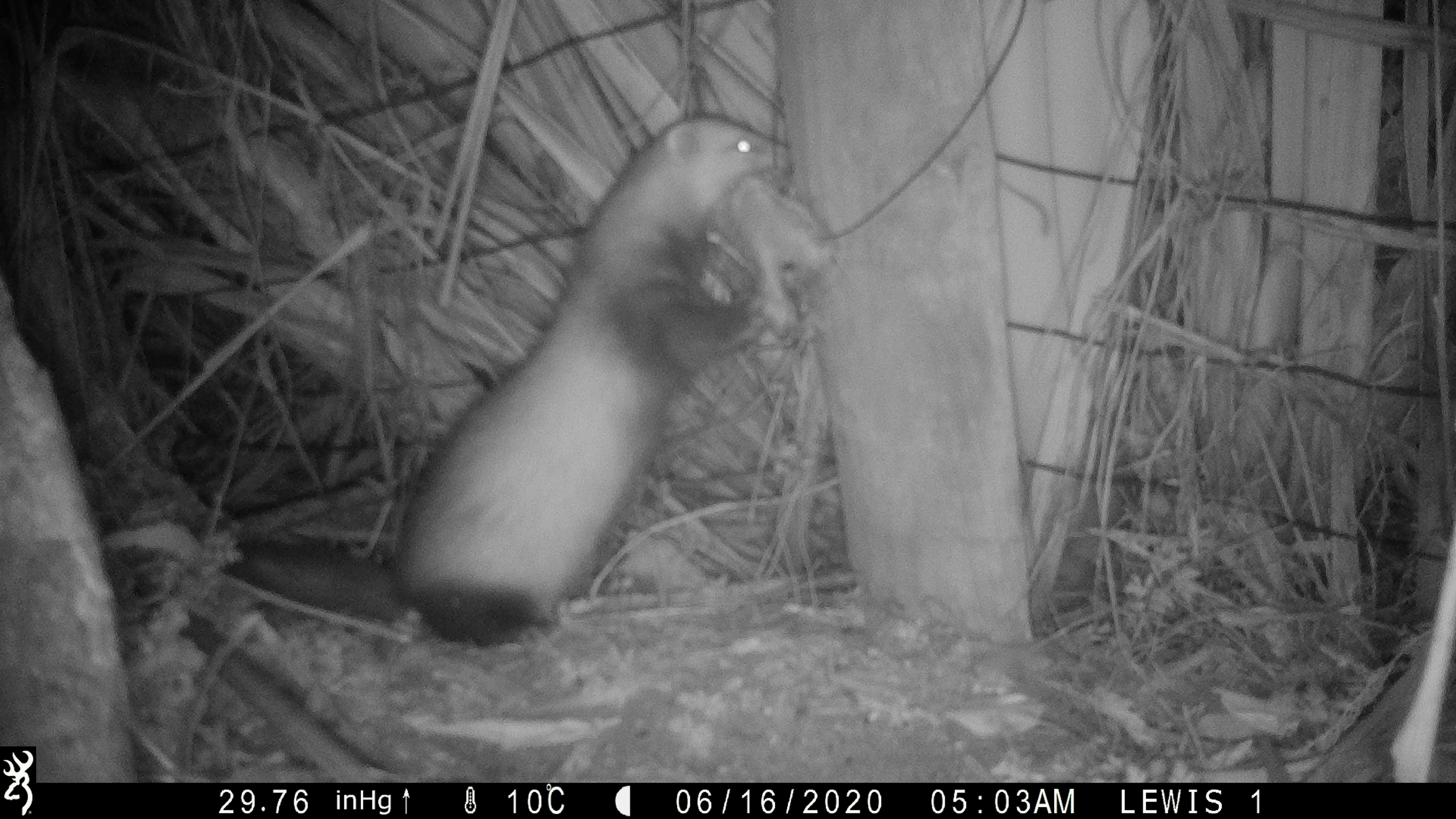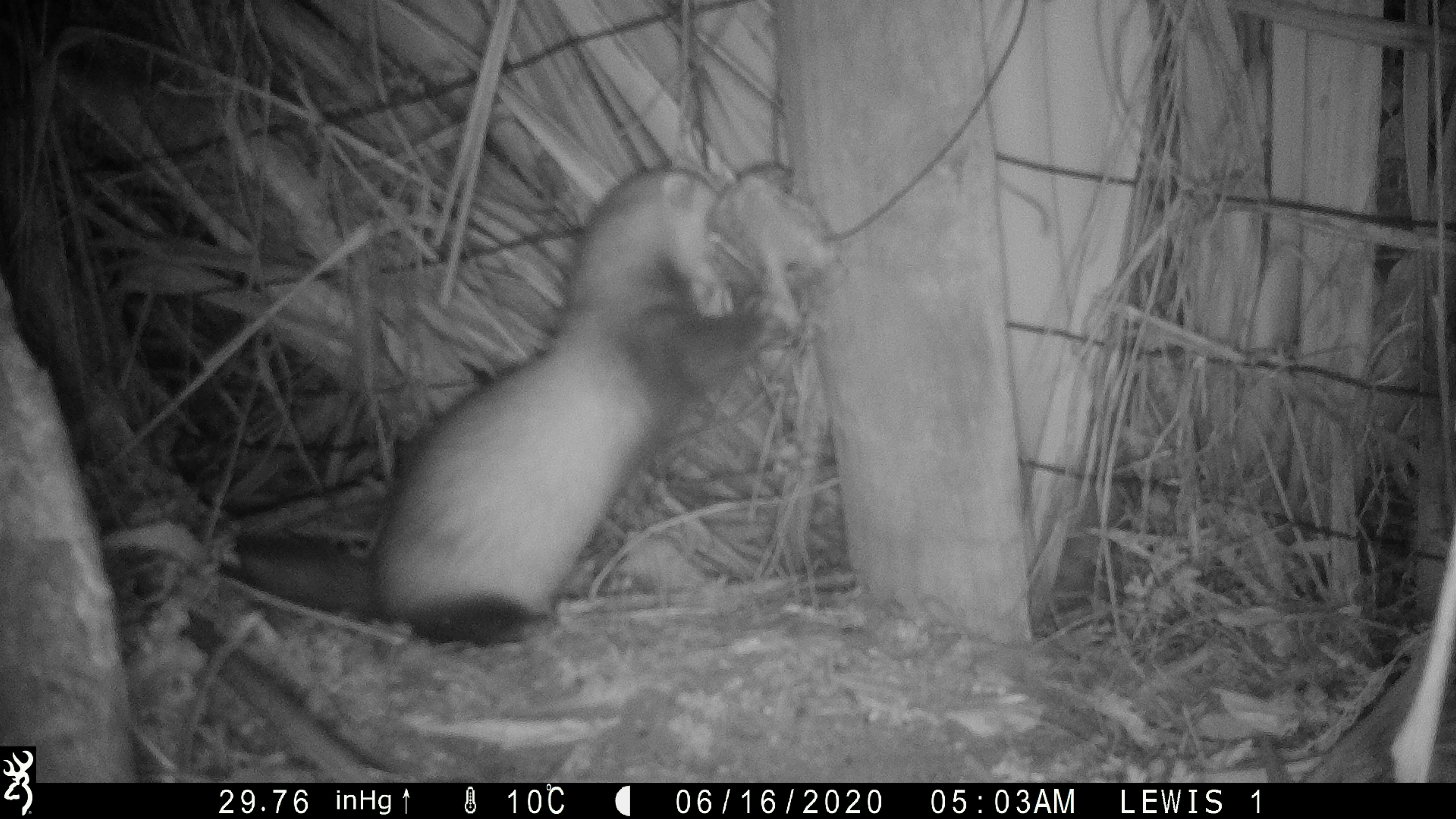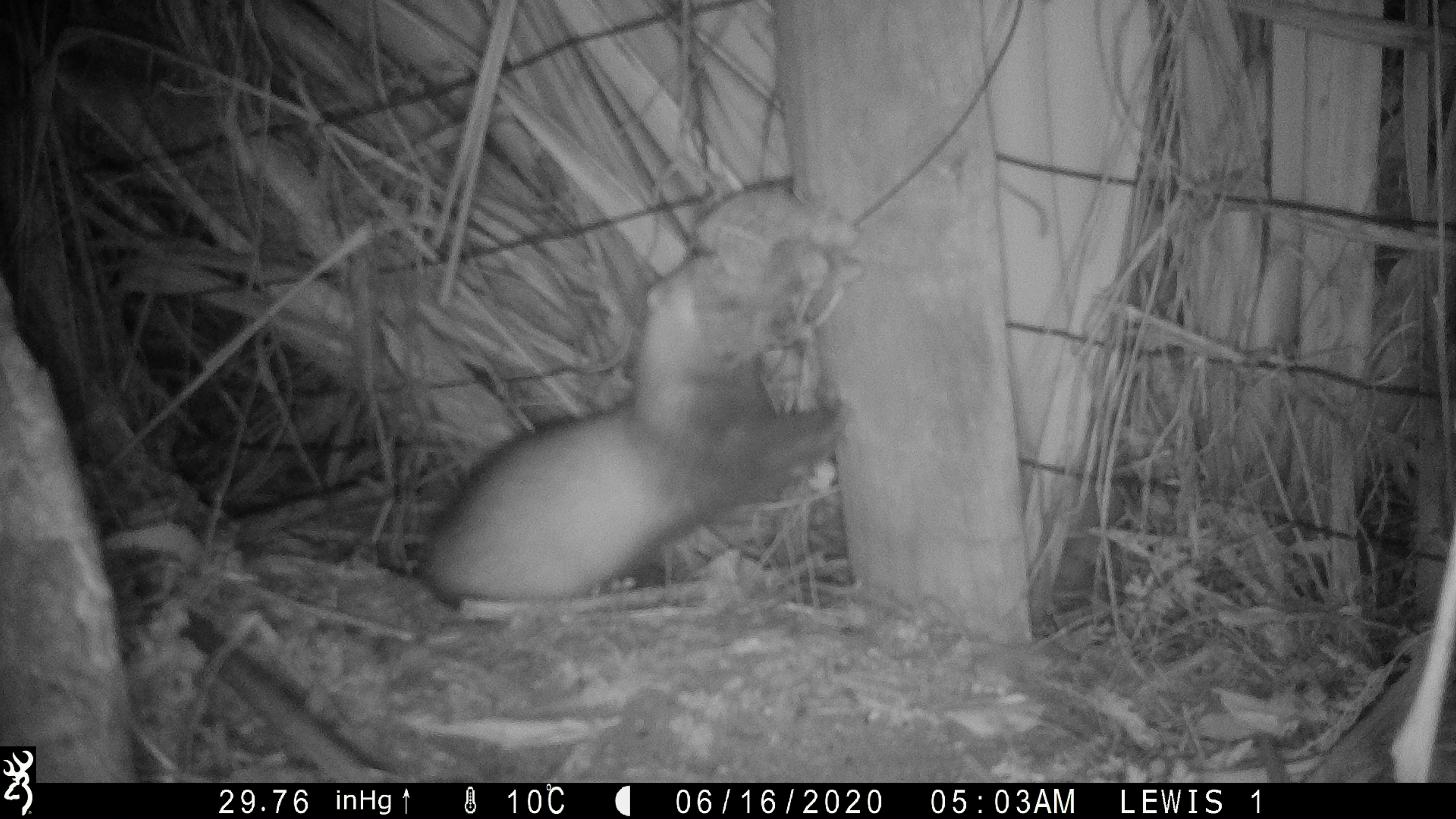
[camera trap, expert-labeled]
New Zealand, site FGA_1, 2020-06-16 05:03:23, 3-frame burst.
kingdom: Animalia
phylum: Chordata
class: Mammalia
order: Carnivora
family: Mustelidae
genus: Mustela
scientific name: Mustela furo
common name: ferret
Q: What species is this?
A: Ferret (Mustela furo).